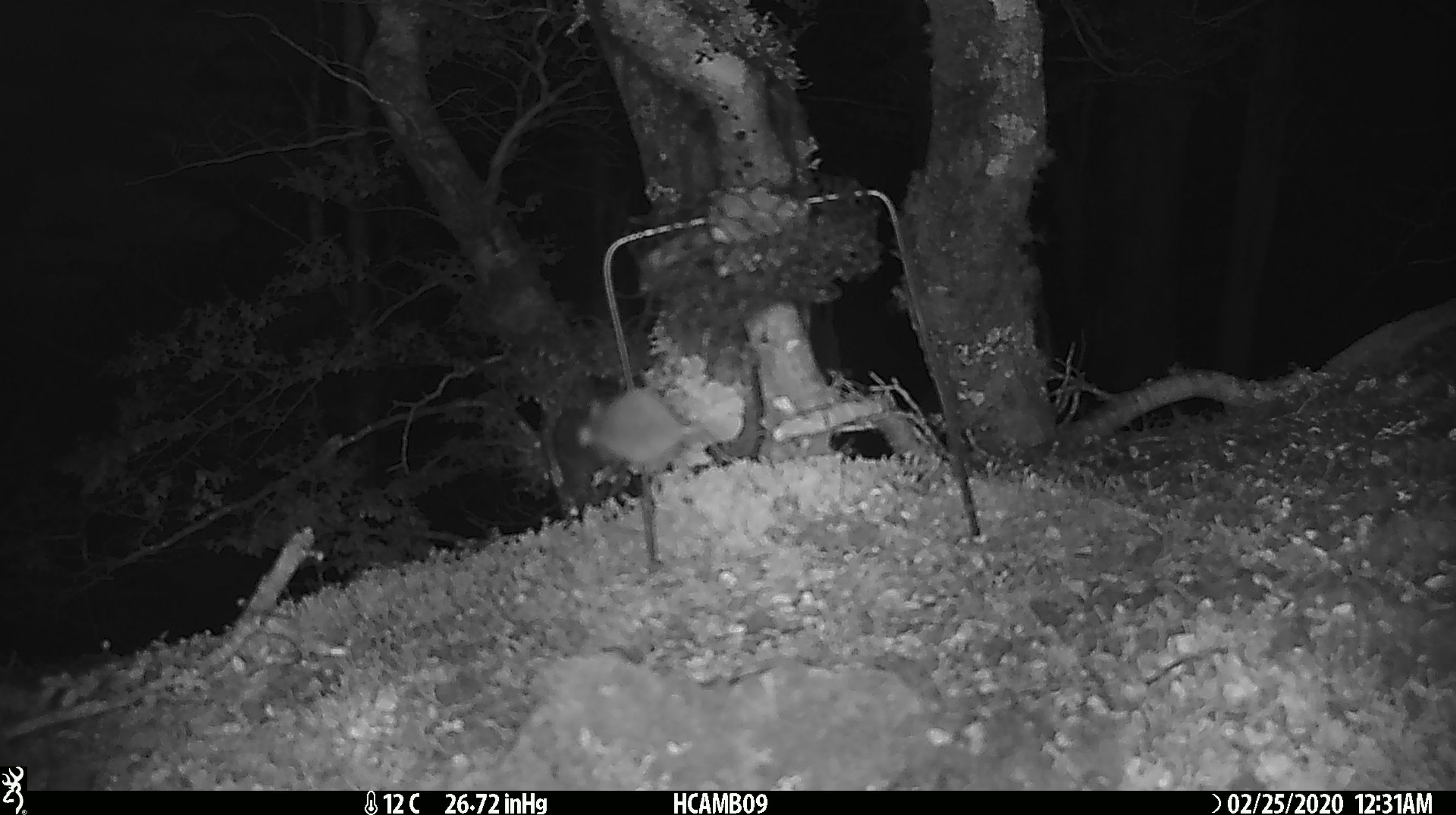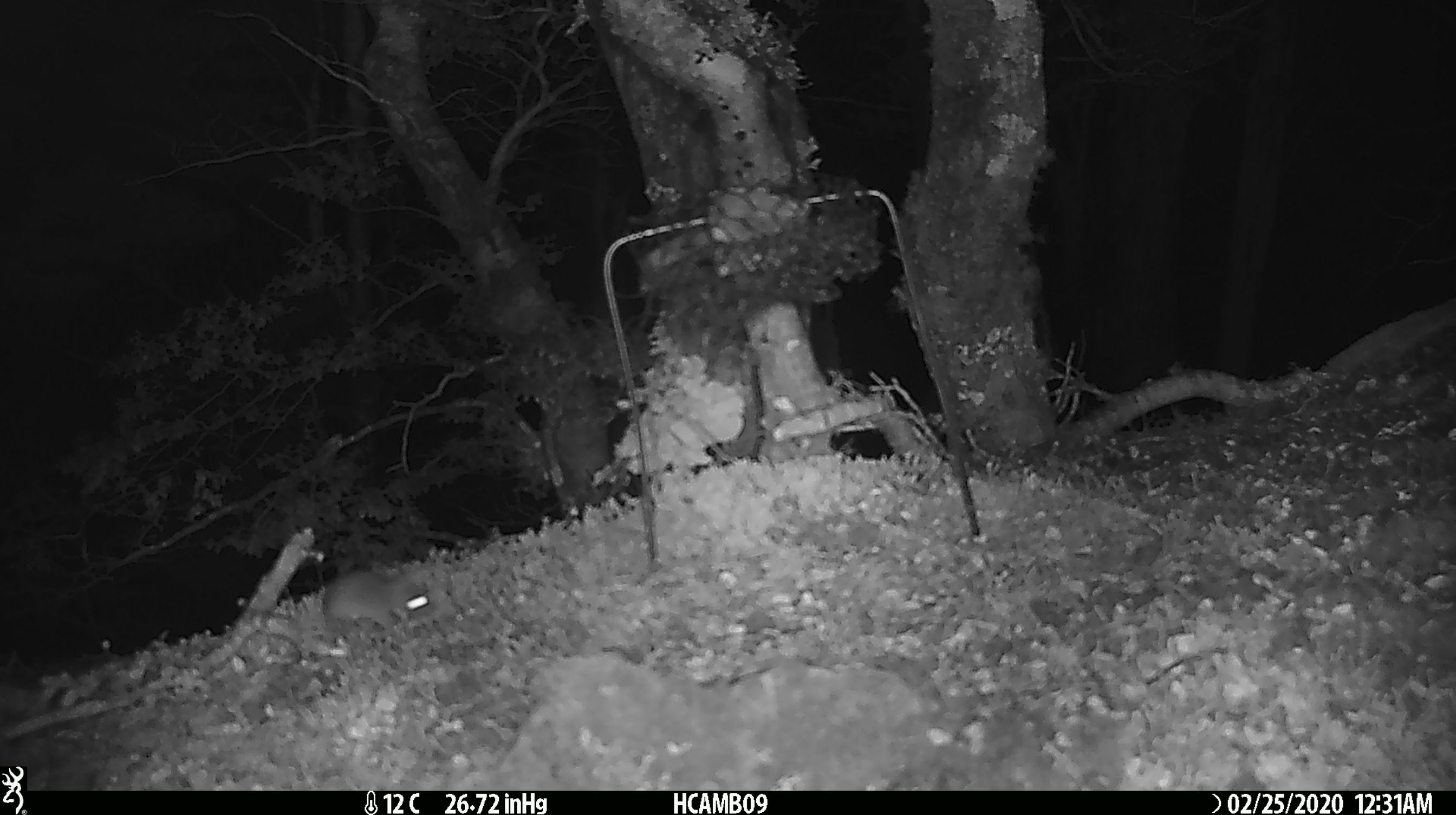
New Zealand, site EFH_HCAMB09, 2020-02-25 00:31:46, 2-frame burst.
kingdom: Animalia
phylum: Chordata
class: Mammalia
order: Rodentia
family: Muridae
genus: Mus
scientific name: Mus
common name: mouse